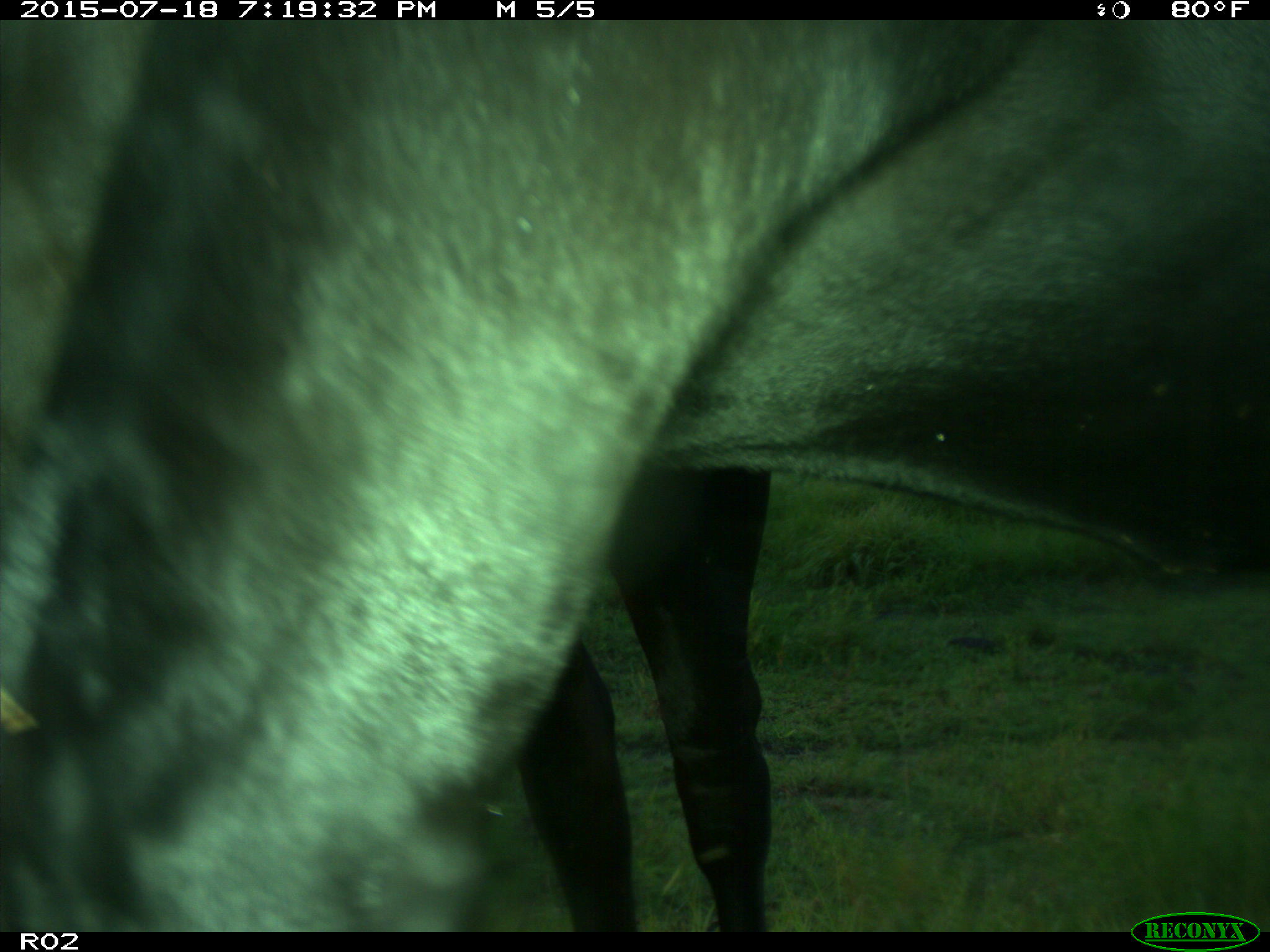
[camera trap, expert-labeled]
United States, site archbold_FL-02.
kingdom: Animalia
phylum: Chordata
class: Mammalia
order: Artiodactyla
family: Bovidae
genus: Bos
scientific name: Bos taurus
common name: domestic cow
Bos taurus (domestic cow).